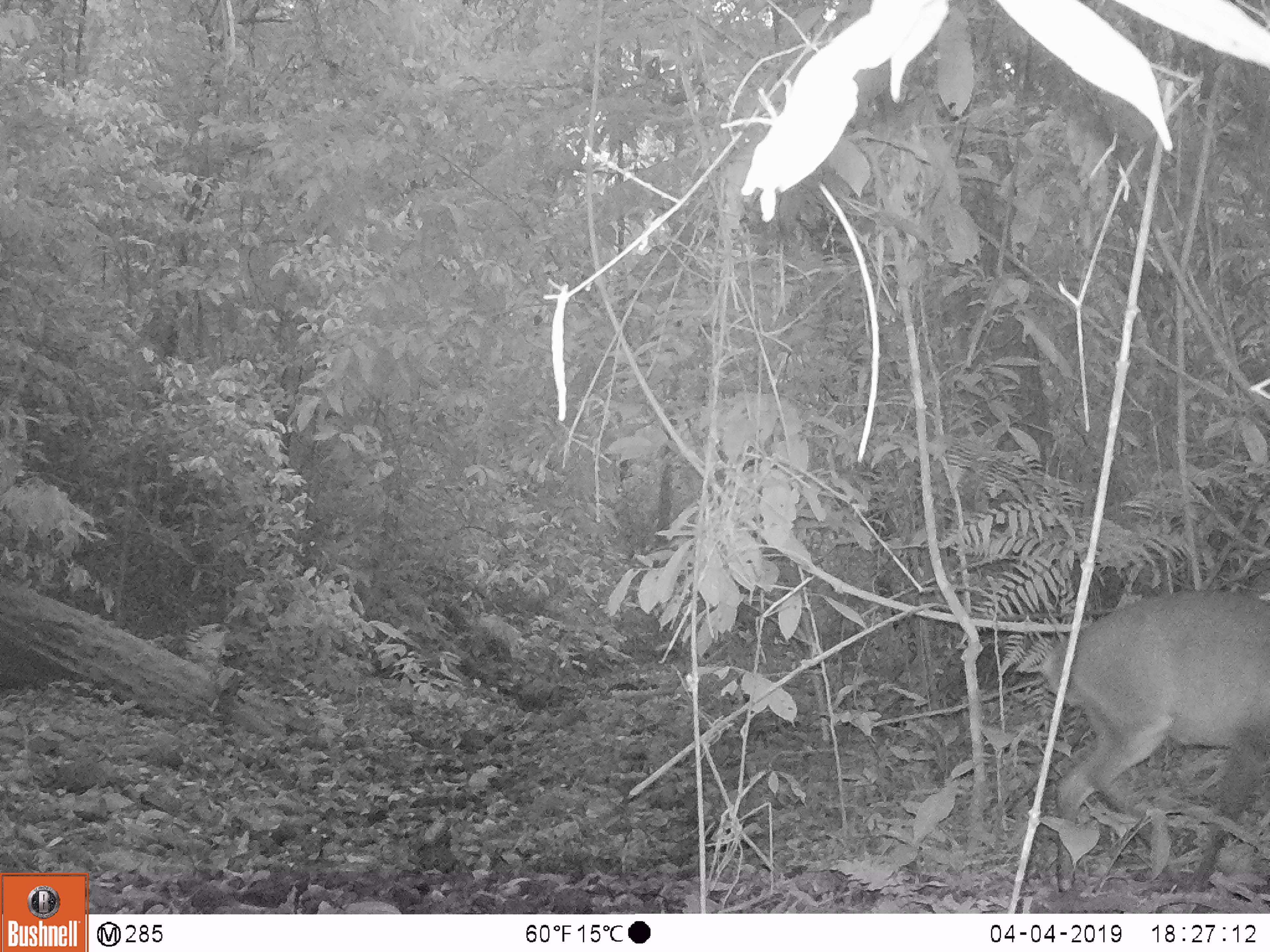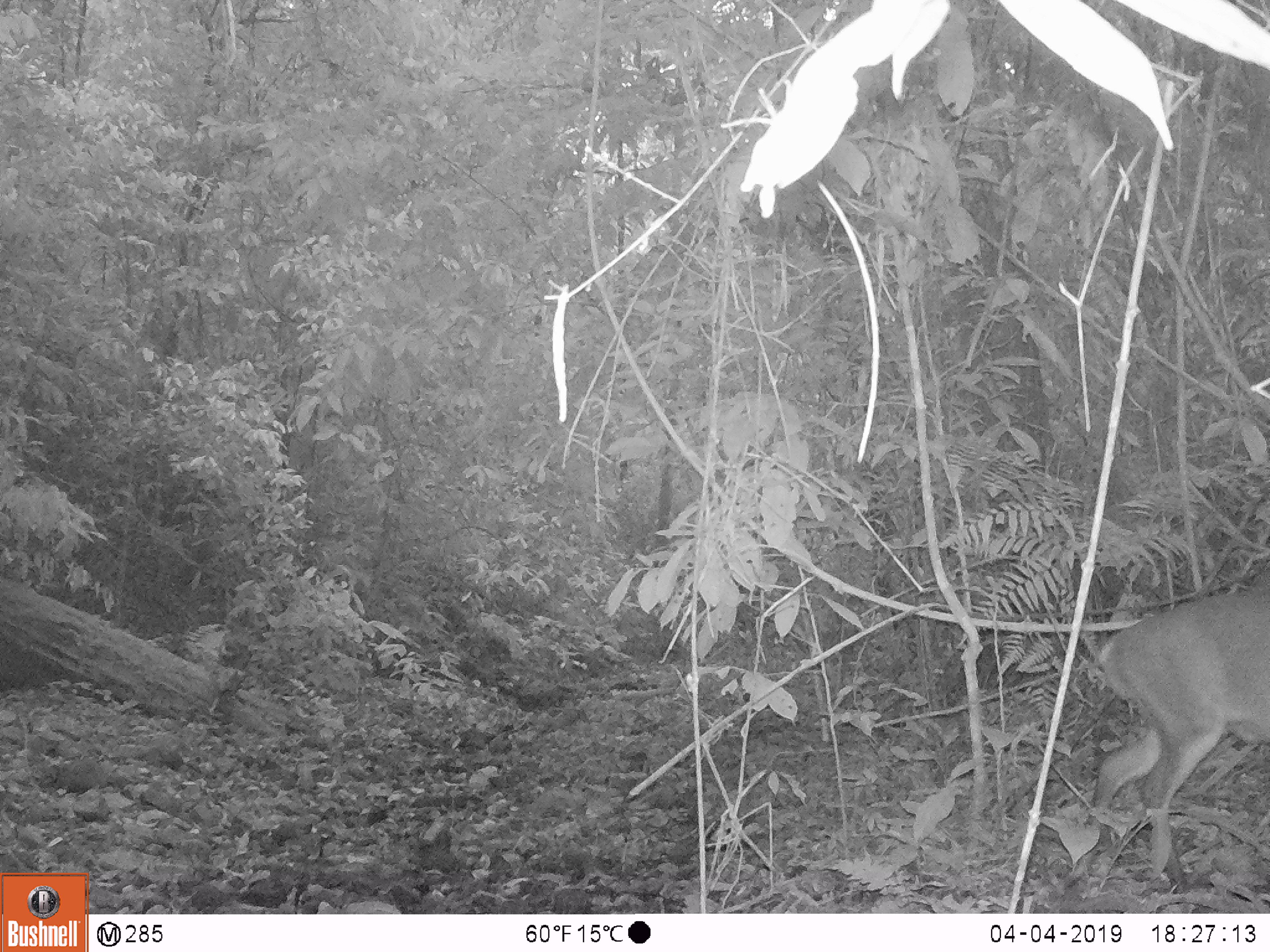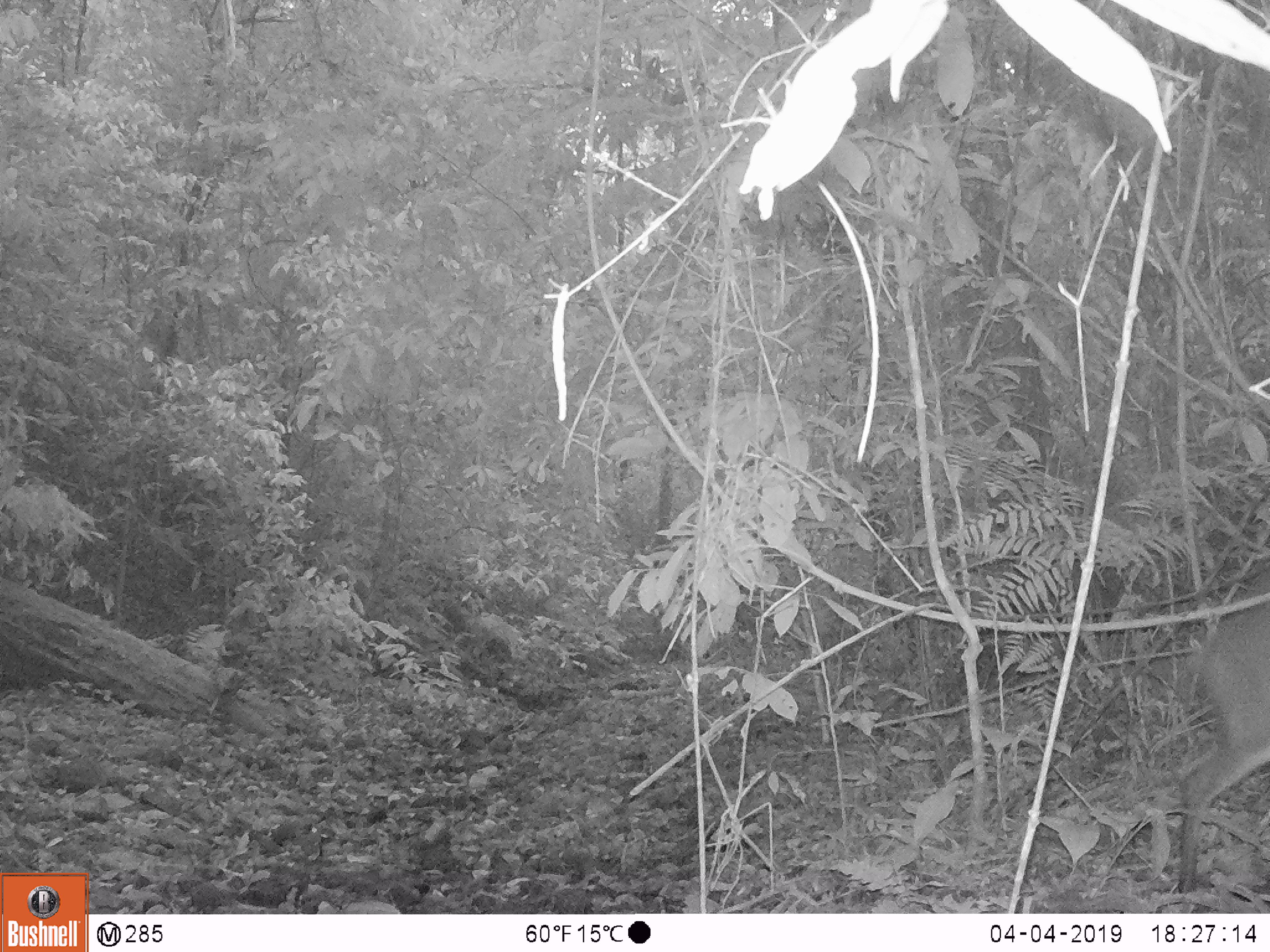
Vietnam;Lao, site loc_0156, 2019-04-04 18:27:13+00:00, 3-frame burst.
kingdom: Animalia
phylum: Chordata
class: Mammalia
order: Artiodactyla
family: Cervidae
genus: Muntiacus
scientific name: Muntiacus vuquangensis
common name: large-antlered muntjac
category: large antlered muntjac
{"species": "large antlered muntjac (large-antlered muntjac) (Muntiacus vuquangensis)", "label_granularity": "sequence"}